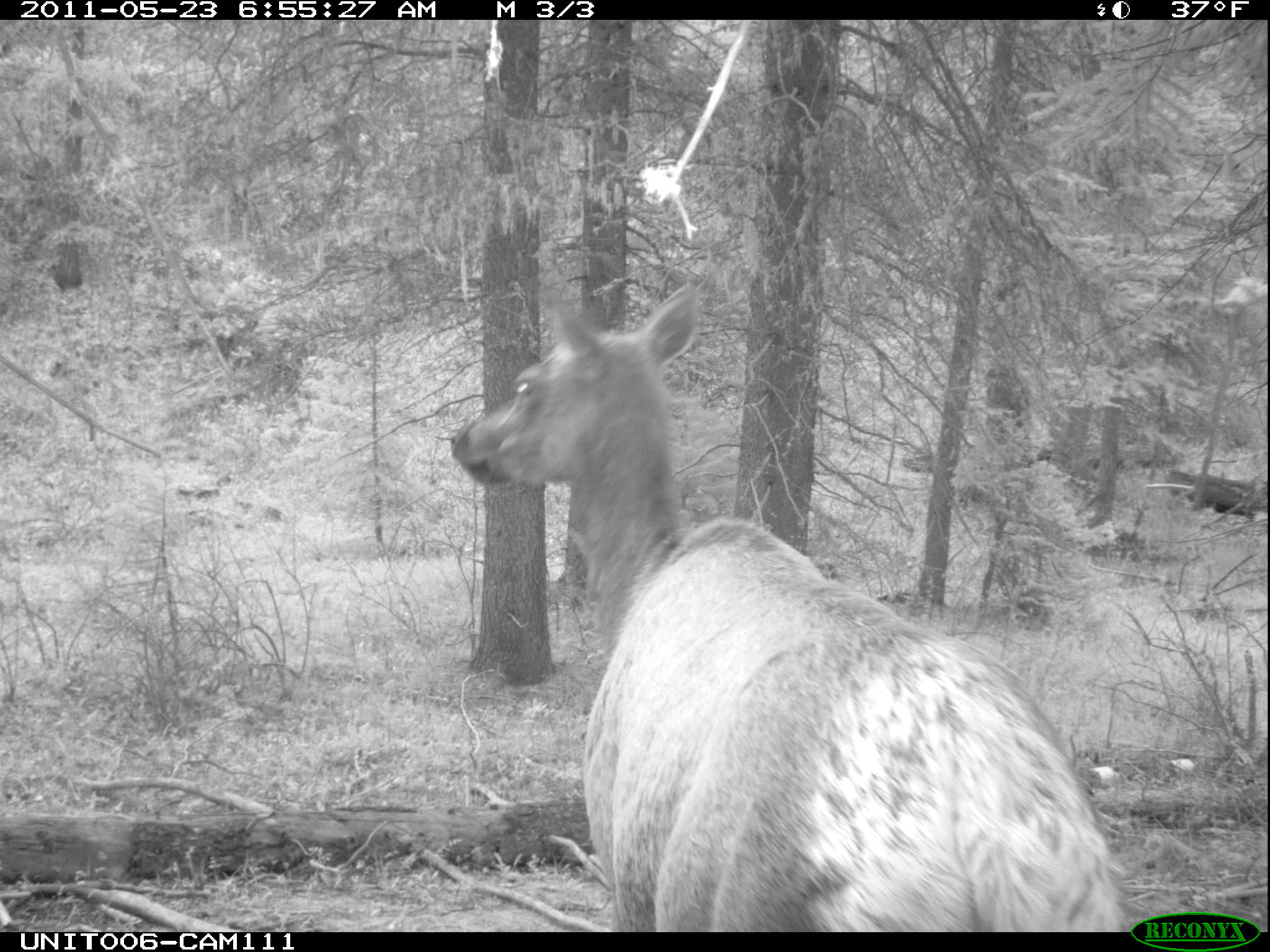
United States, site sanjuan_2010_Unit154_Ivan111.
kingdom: Animalia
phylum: Chordata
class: Mammalia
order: Artiodactyla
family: Cervidae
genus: Cervus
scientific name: Cervus elaphus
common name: red deer